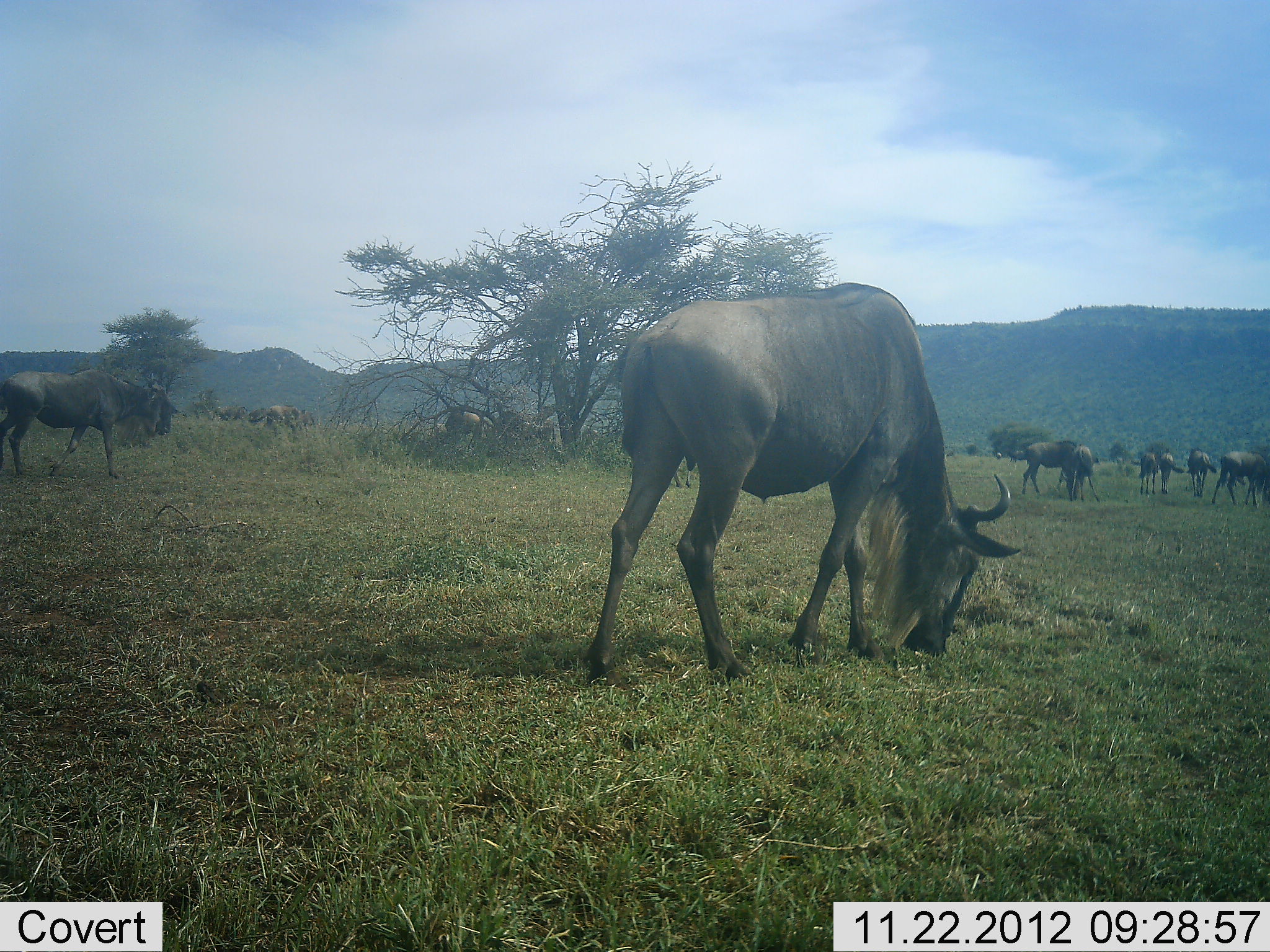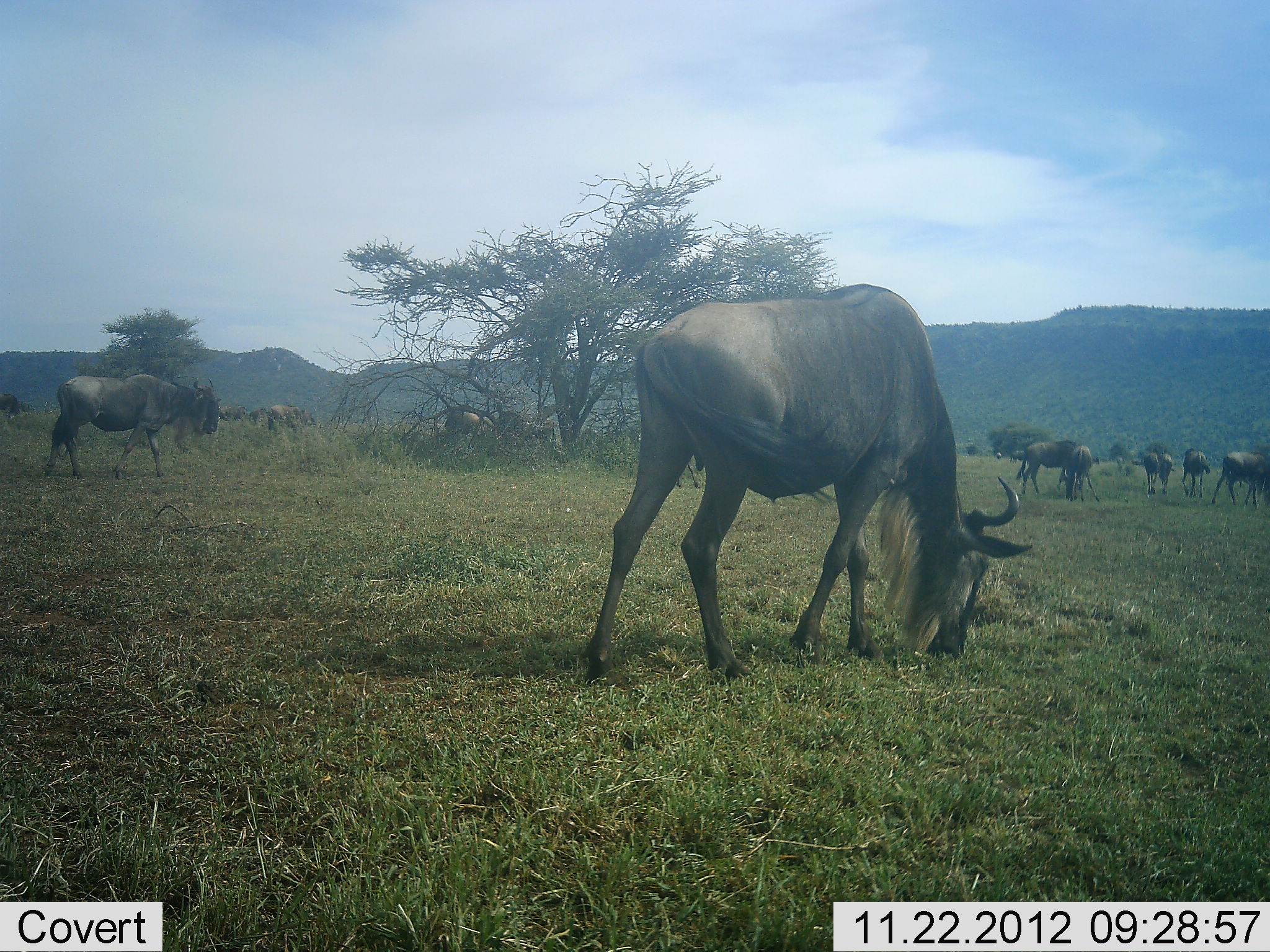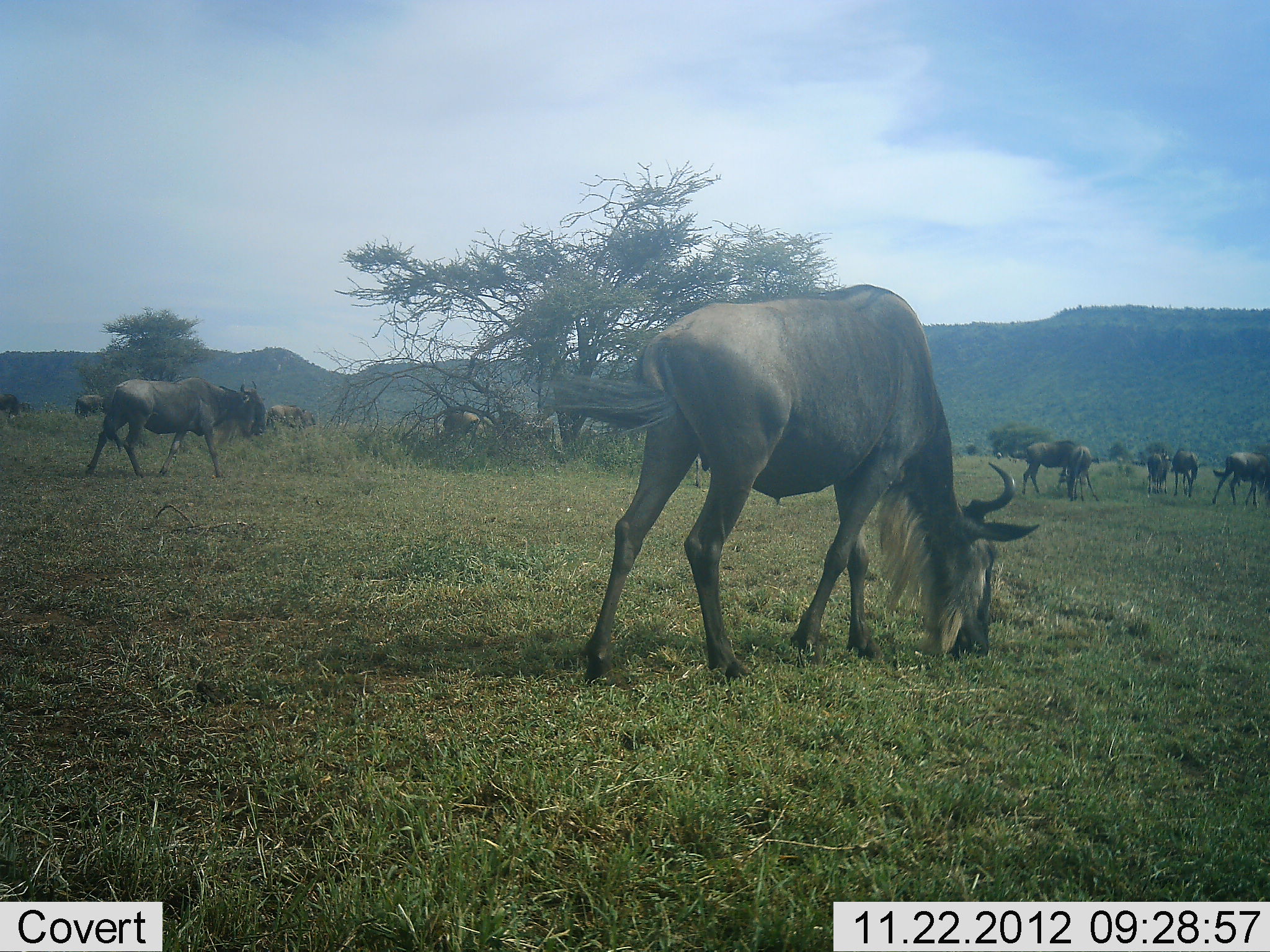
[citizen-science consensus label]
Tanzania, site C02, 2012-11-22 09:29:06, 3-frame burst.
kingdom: Animalia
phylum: Chordata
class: Mammalia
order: Artiodactyla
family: Bovidae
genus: Connochaetes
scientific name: Connochaetes taurinus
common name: blue wildebeest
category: wildebeest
Wildebeest (blue wildebeest) (Connochaetes taurinus), count 11-50. Behavior (volunteer vote fractions): standing 45%, resting 9%, moving 68%, interacting 9%. Young present (vote fraction): 0%. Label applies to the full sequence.